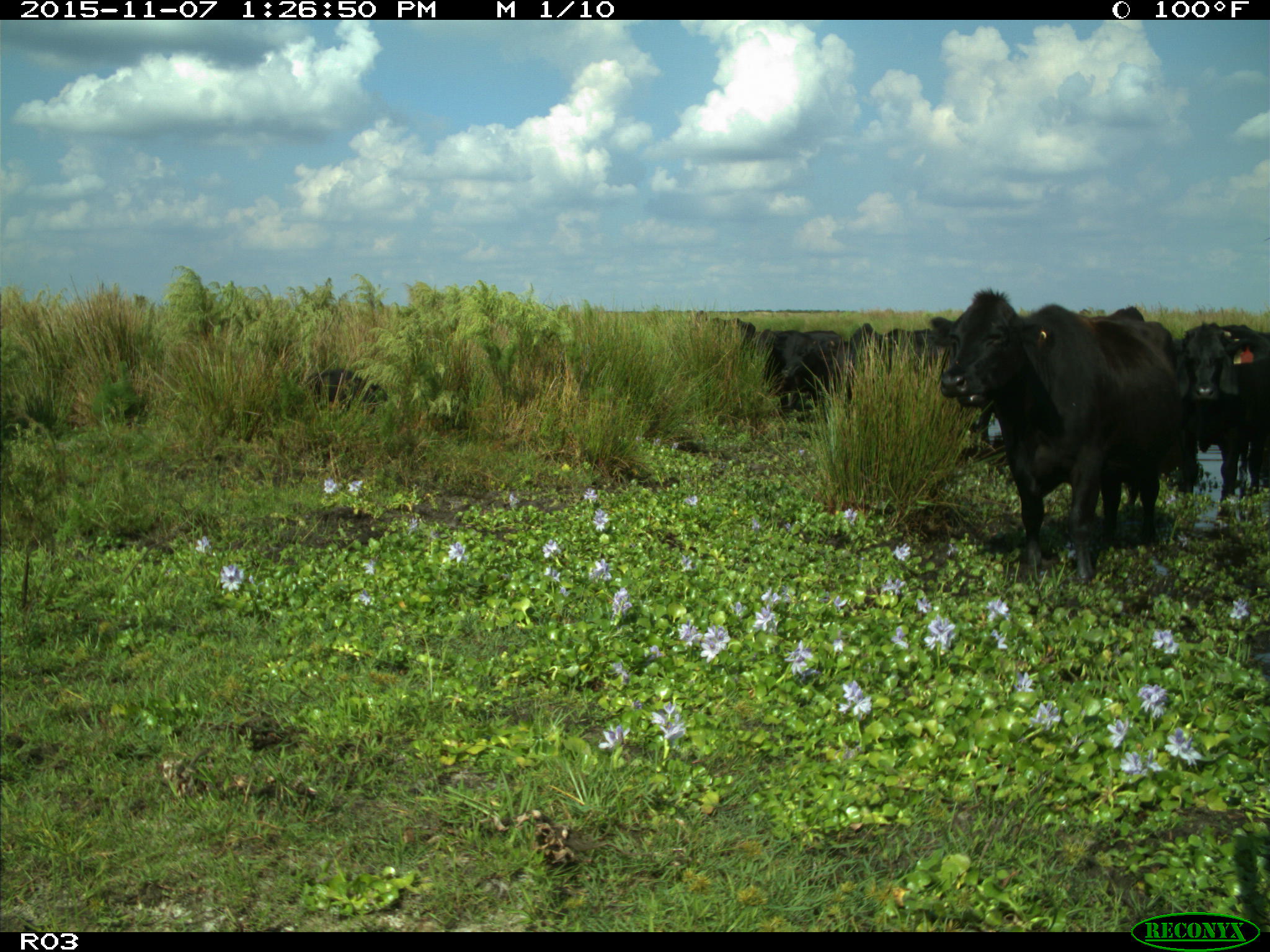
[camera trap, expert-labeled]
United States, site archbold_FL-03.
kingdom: Animalia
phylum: Chordata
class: Mammalia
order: Artiodactyla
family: Bovidae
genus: Bos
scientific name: Bos taurus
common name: domestic cow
Bos taurus (domestic cow).